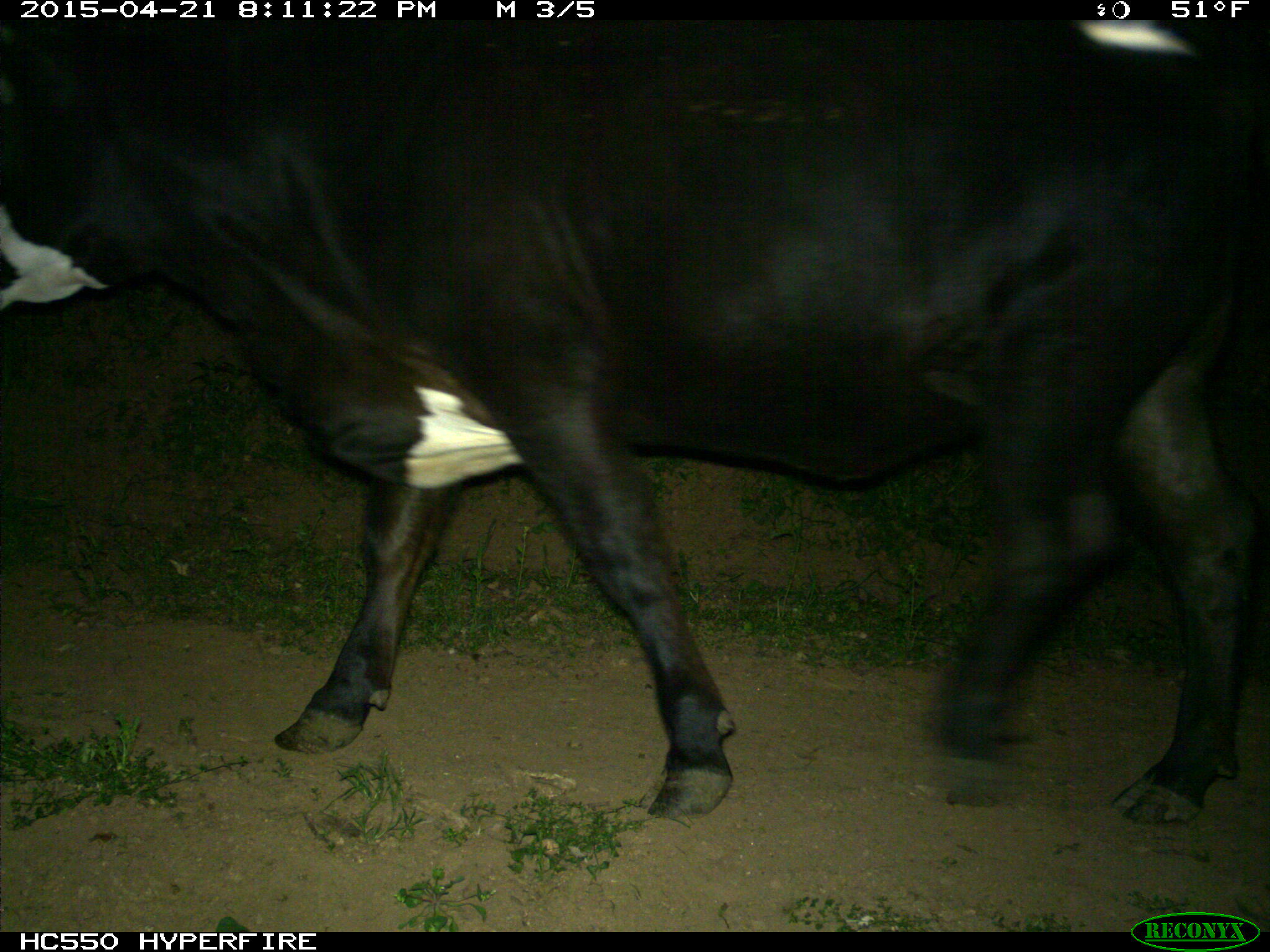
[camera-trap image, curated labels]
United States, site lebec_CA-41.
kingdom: Animalia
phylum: Chordata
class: Mammalia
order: Artiodactyla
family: Bovidae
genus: Bos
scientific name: Bos taurus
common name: domestic cow